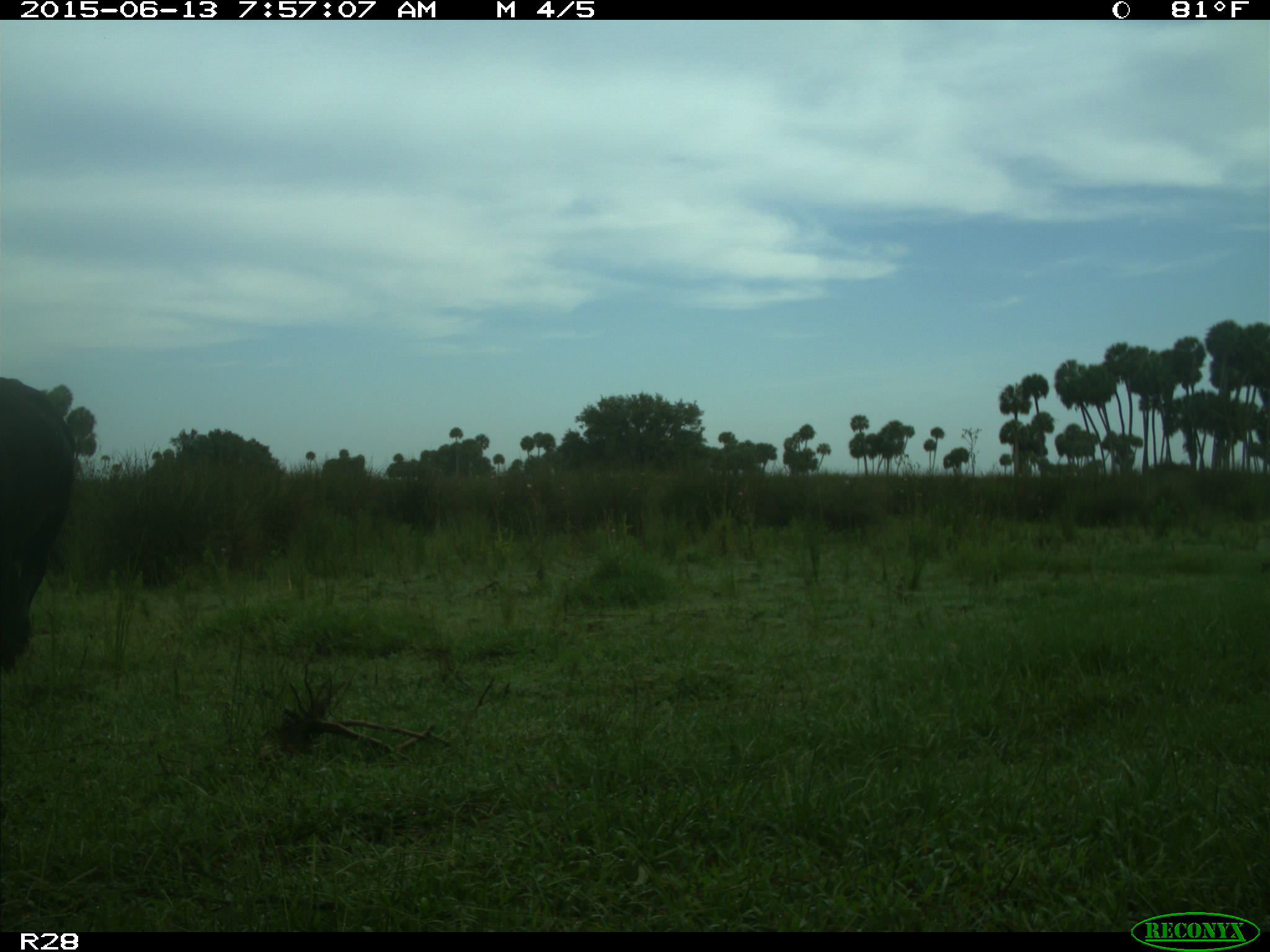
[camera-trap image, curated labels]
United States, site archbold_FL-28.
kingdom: Animalia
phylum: Chordata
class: Mammalia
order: Artiodactyla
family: Bovidae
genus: Bos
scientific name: Bos taurus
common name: domestic cow